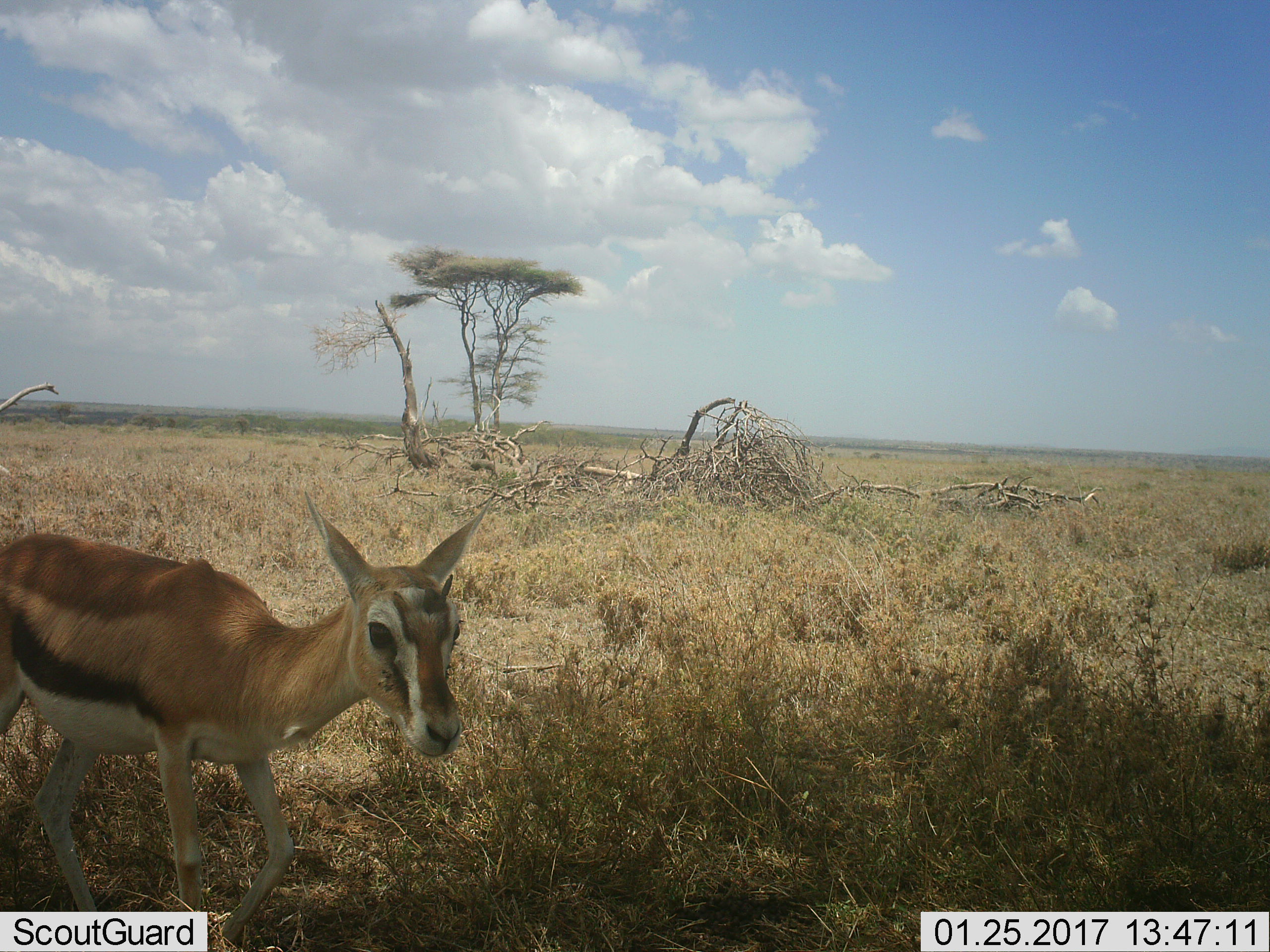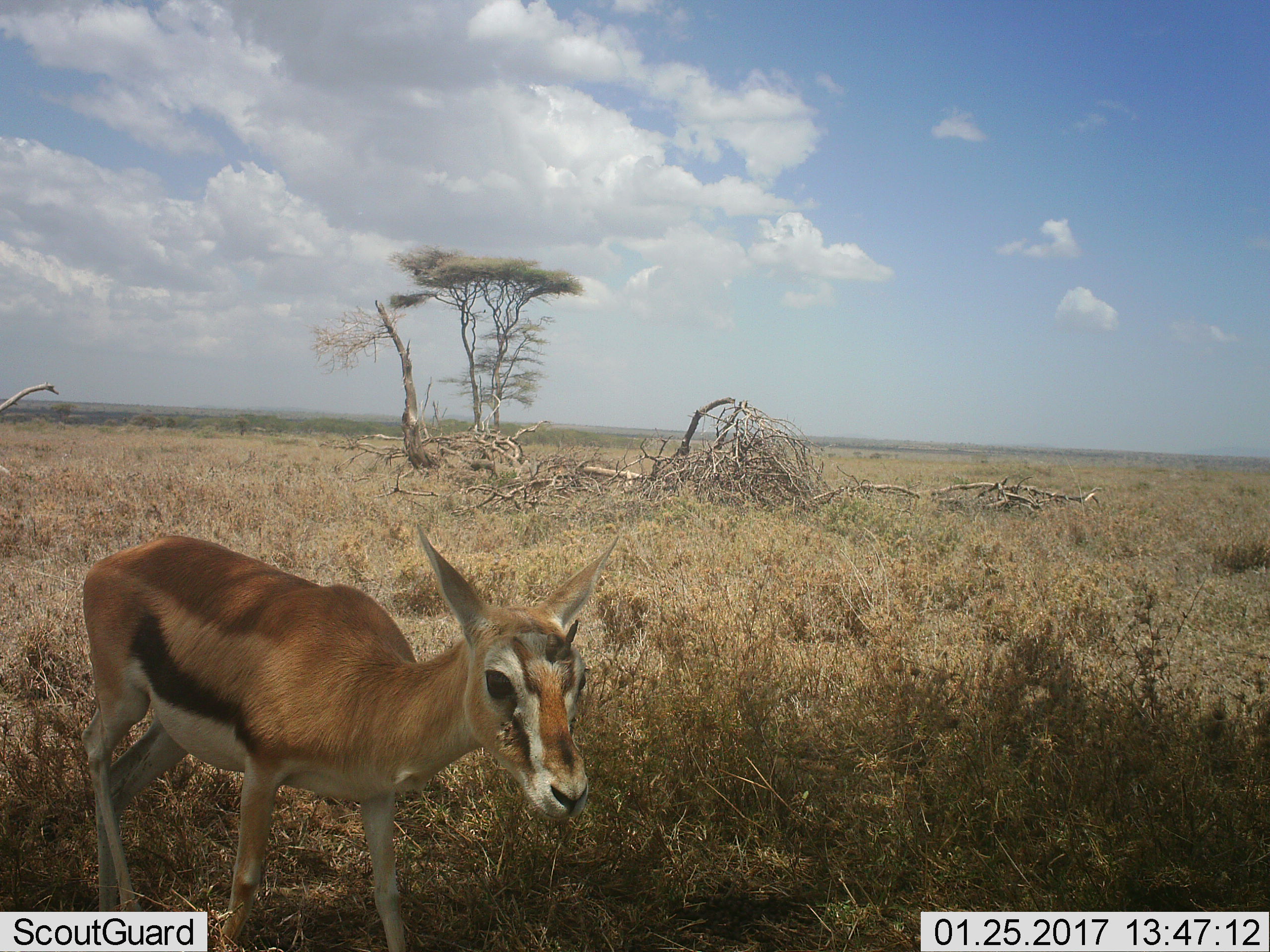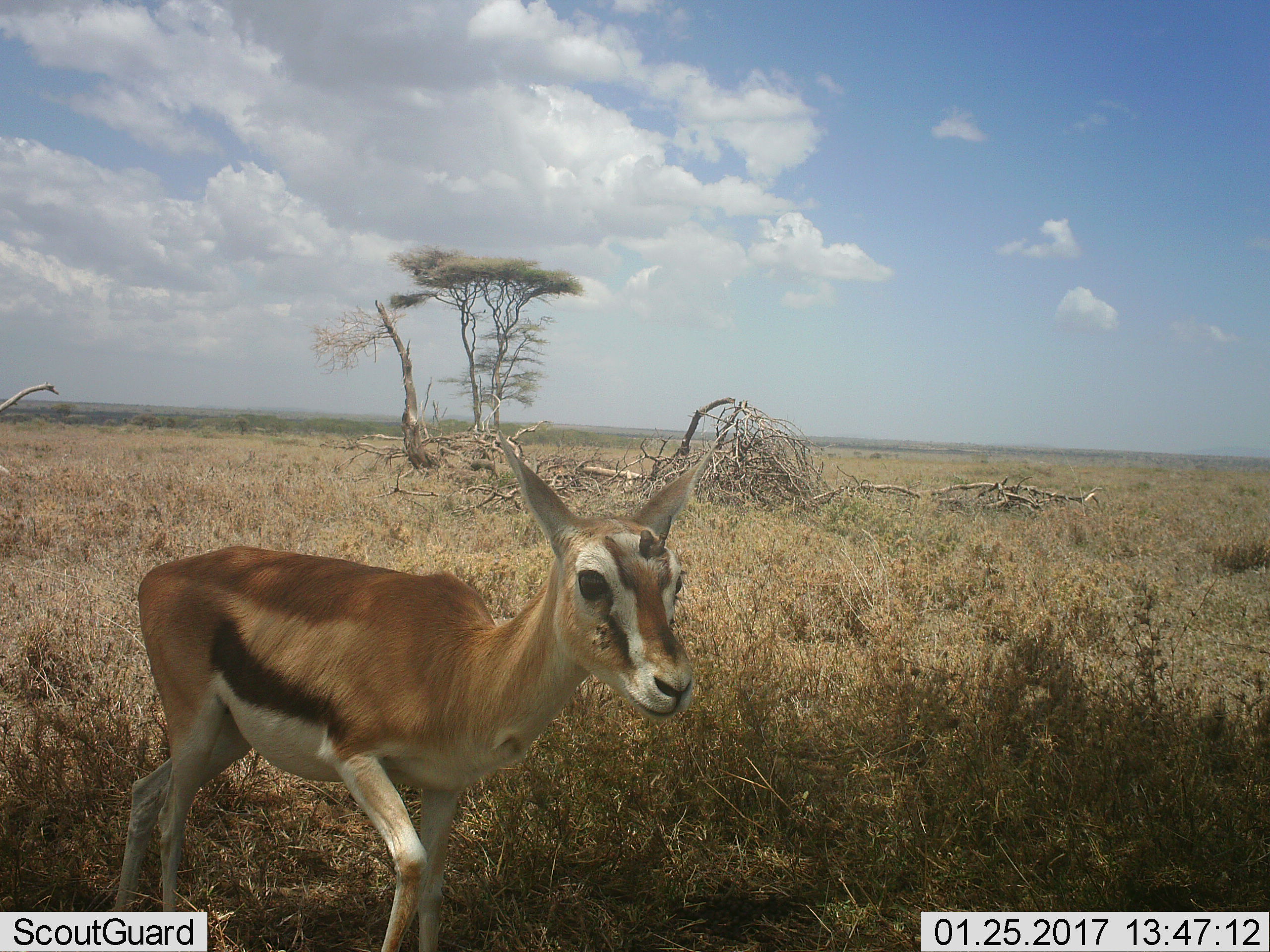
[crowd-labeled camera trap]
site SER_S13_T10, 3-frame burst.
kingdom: Animalia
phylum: Chordata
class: Mammalia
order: Artiodactyla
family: Bovidae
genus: Eudorcas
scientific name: Eudorcas thomsonii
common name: thomson's gazelle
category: gazellethomsons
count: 1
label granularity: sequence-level